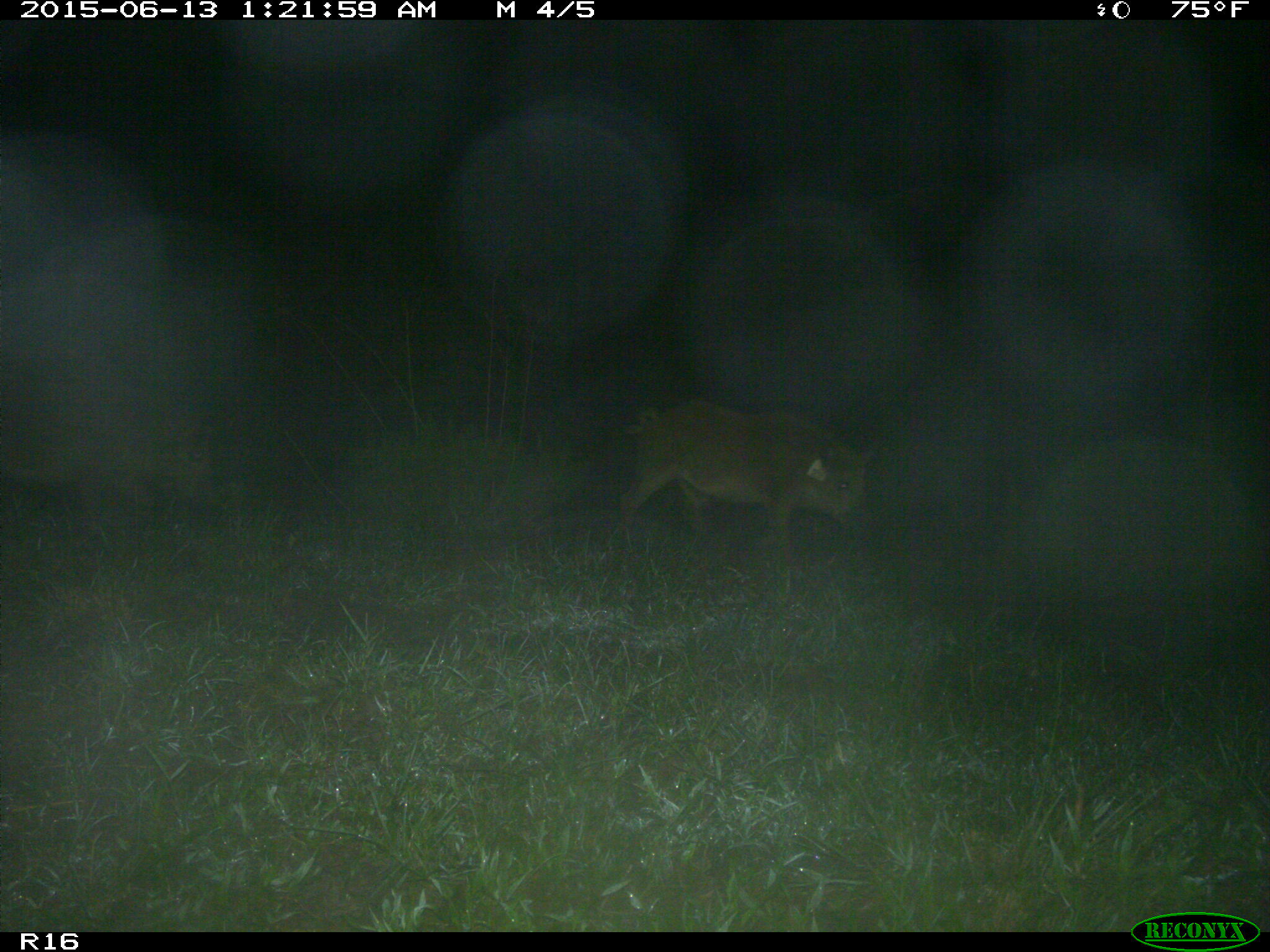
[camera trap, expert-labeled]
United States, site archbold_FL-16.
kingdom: Animalia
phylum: Chordata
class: Mammalia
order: Artiodactyla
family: Suidae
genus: Sus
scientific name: Sus scrofa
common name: wild boar